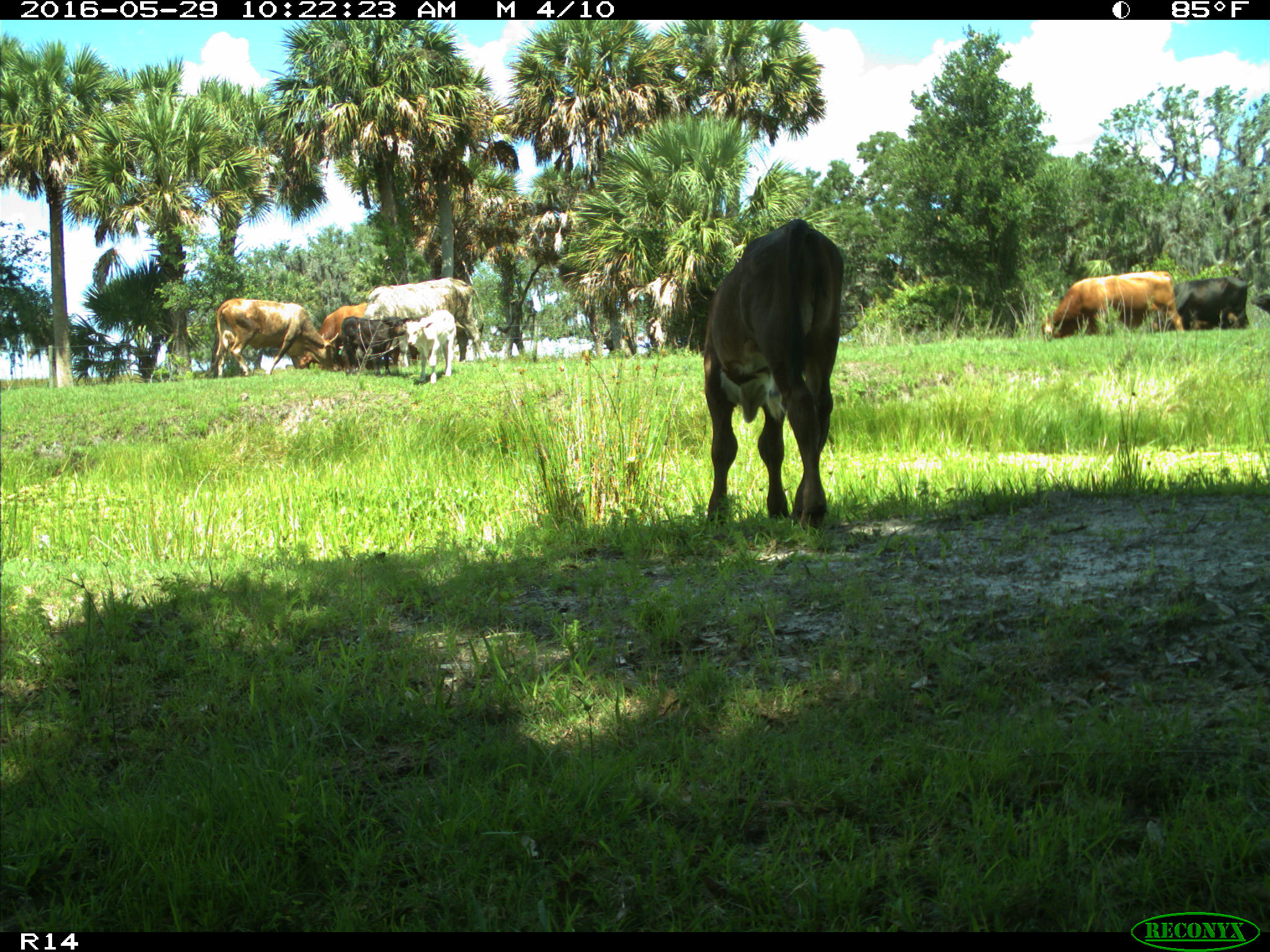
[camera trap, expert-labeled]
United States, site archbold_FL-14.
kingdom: Animalia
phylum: Chordata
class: Mammalia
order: Artiodactyla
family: Bovidae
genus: Bos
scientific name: Bos taurus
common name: domestic cow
Bos taurus (domestic cow).